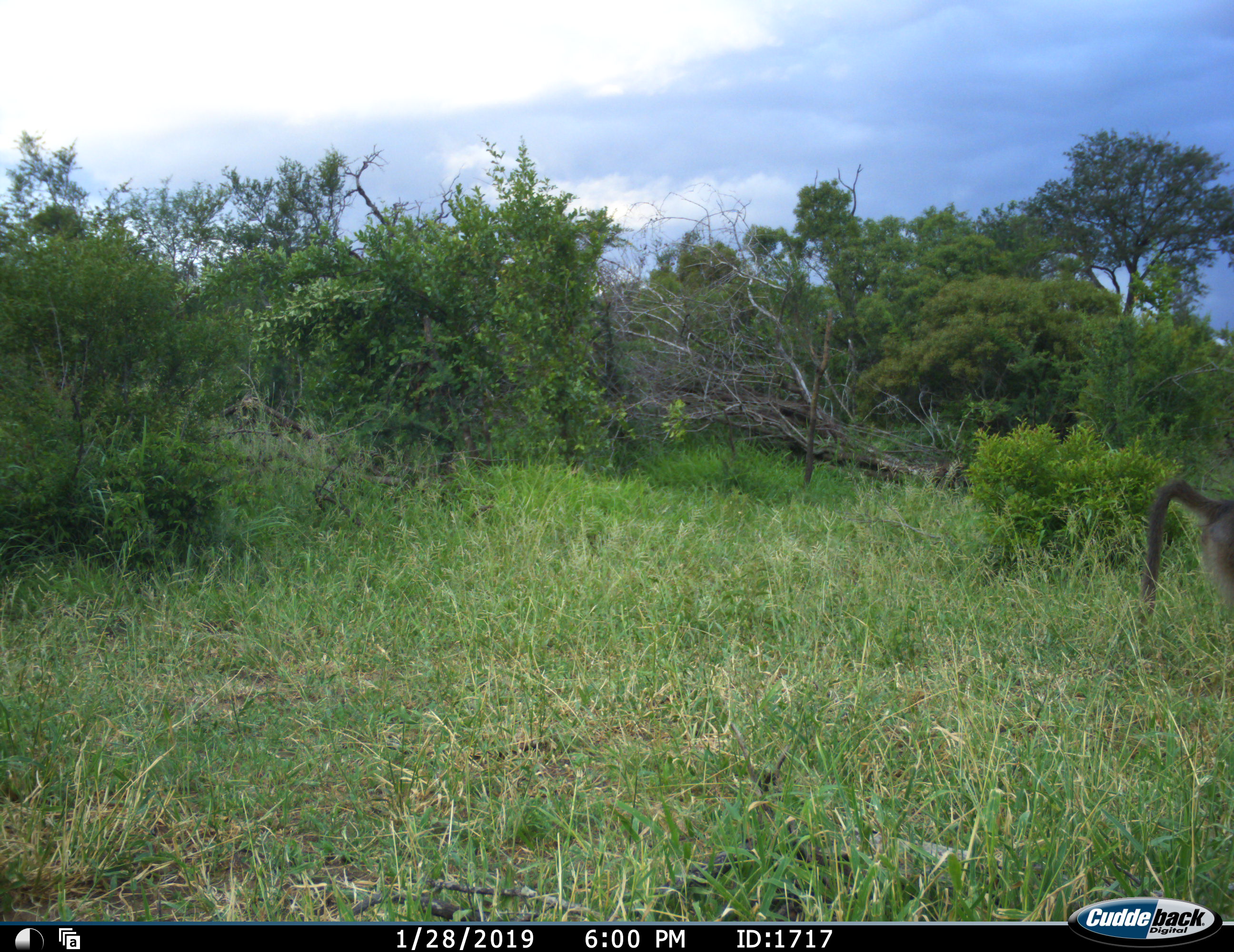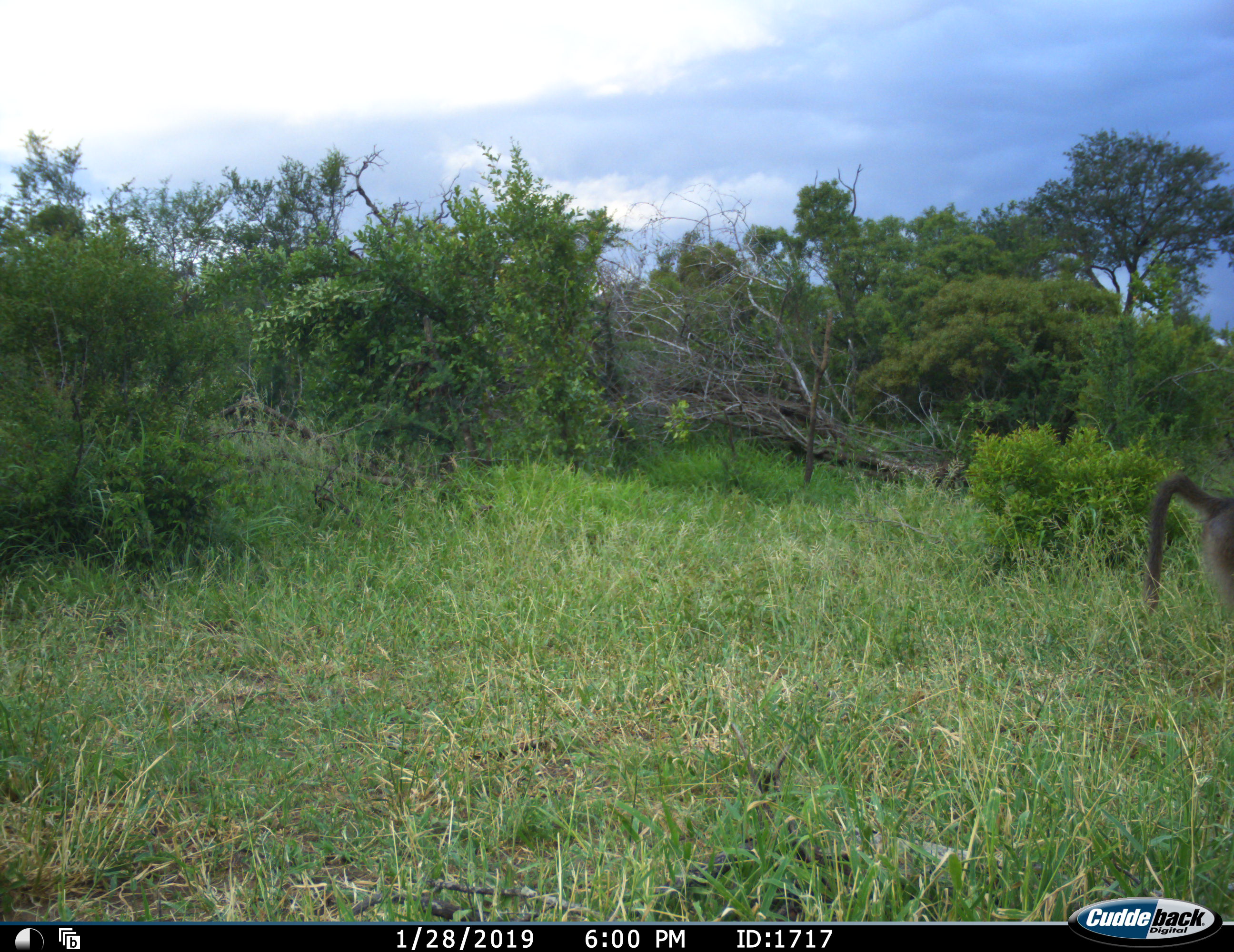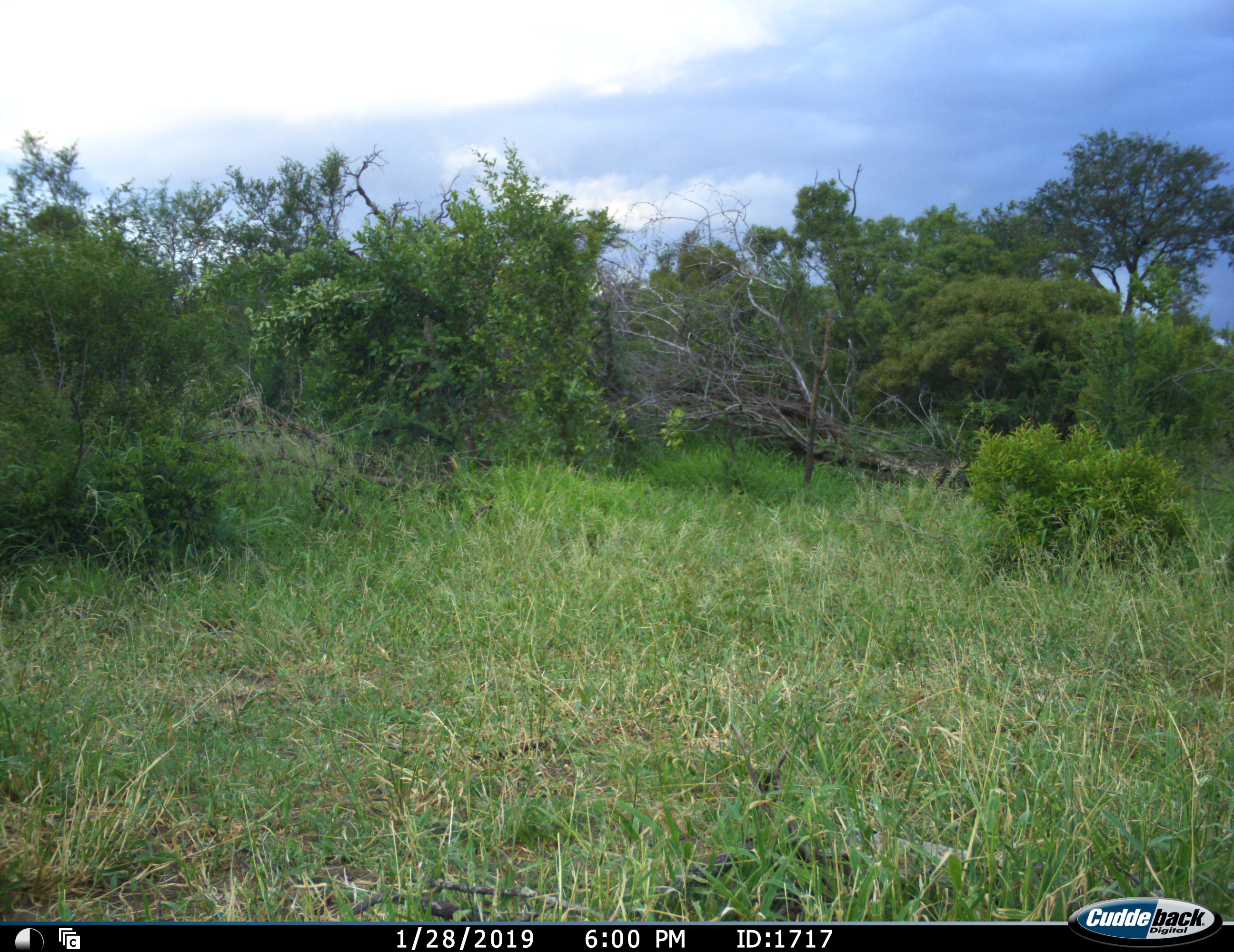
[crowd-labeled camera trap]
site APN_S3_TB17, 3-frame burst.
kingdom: Animalia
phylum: Chordata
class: Mammalia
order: Primates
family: Cercopithecidae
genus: Papio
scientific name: Papio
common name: baboon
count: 1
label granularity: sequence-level